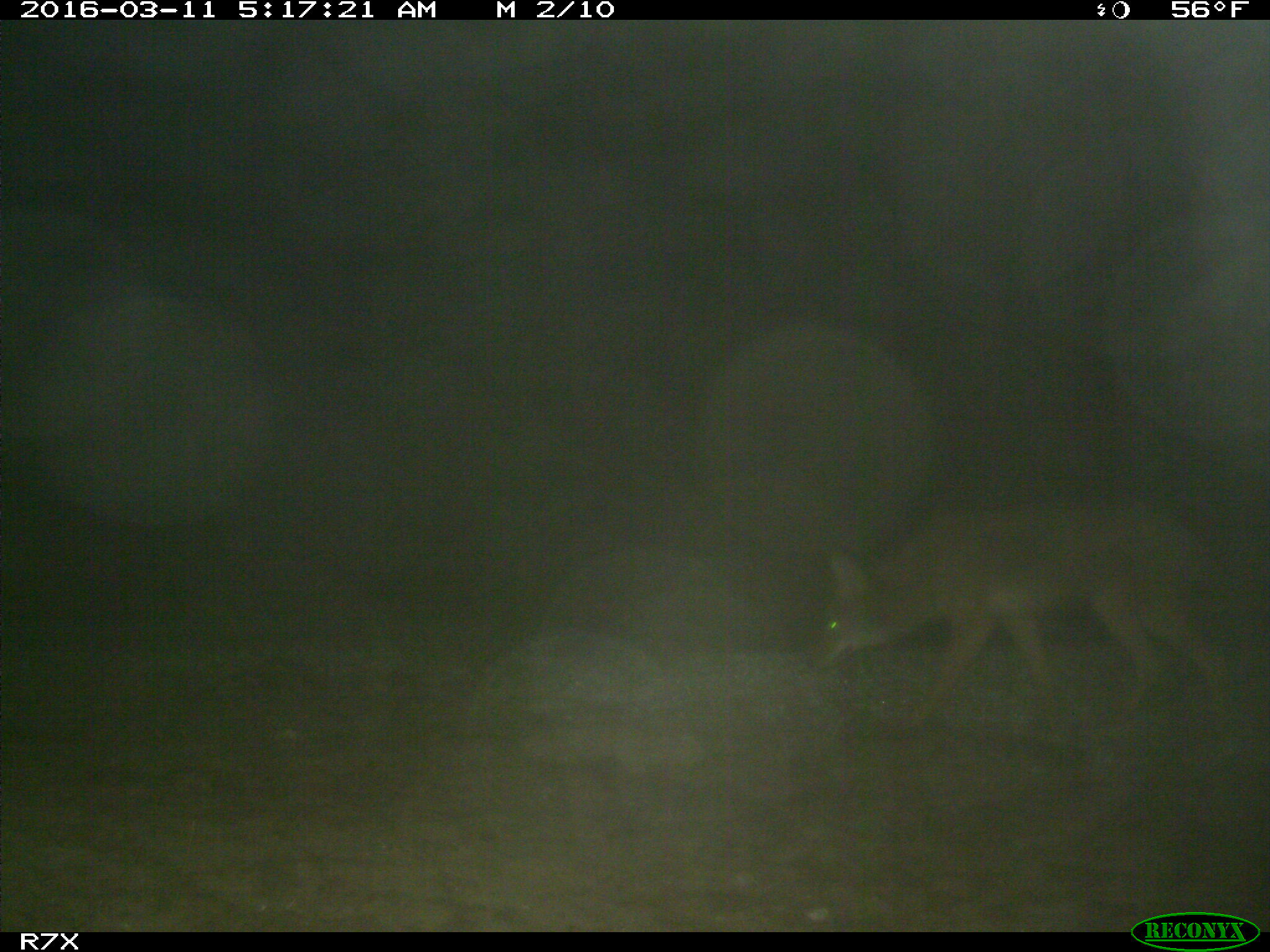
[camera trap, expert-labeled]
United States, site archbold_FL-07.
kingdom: Animalia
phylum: Chordata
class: Mammalia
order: Carnivora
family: Canidae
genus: Canis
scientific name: Canis latrans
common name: coyote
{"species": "Canis latrans (coyote)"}